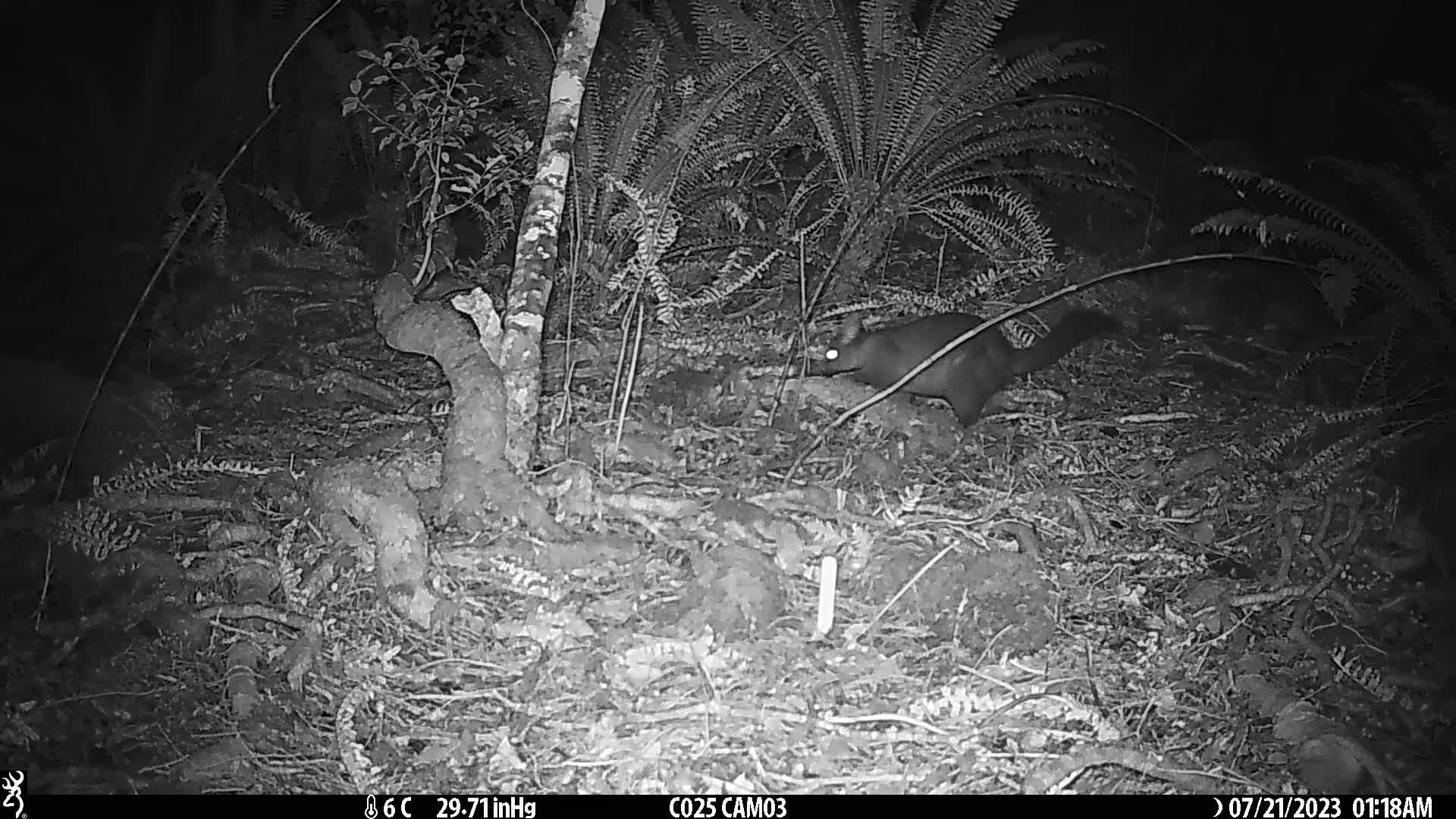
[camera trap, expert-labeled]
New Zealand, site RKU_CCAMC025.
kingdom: Animalia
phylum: Chordata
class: Mammalia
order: Diprotodontia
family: Phalangeridae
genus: Trichosurus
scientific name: Trichosurus vulpecula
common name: common brushtail possum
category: possum